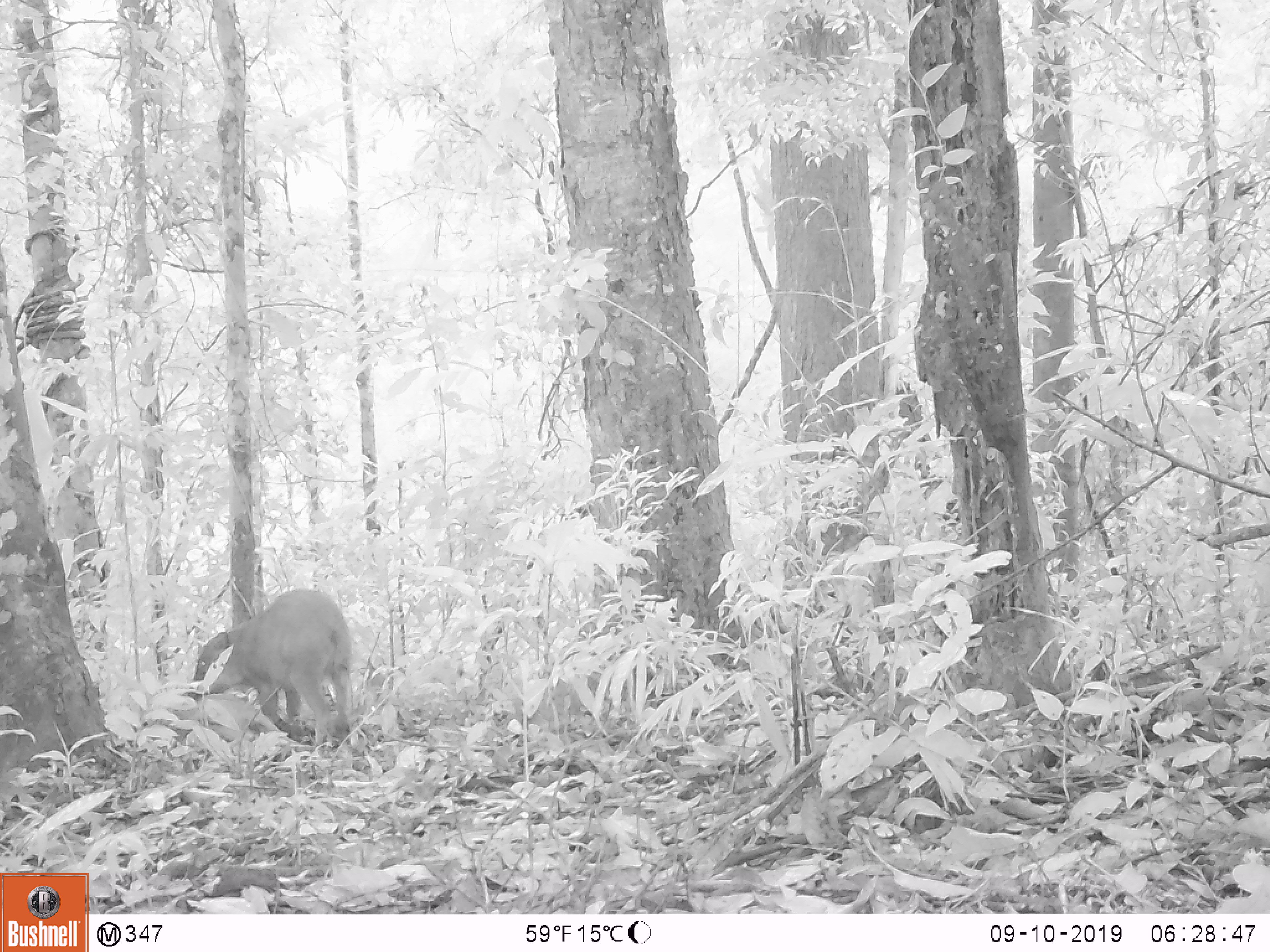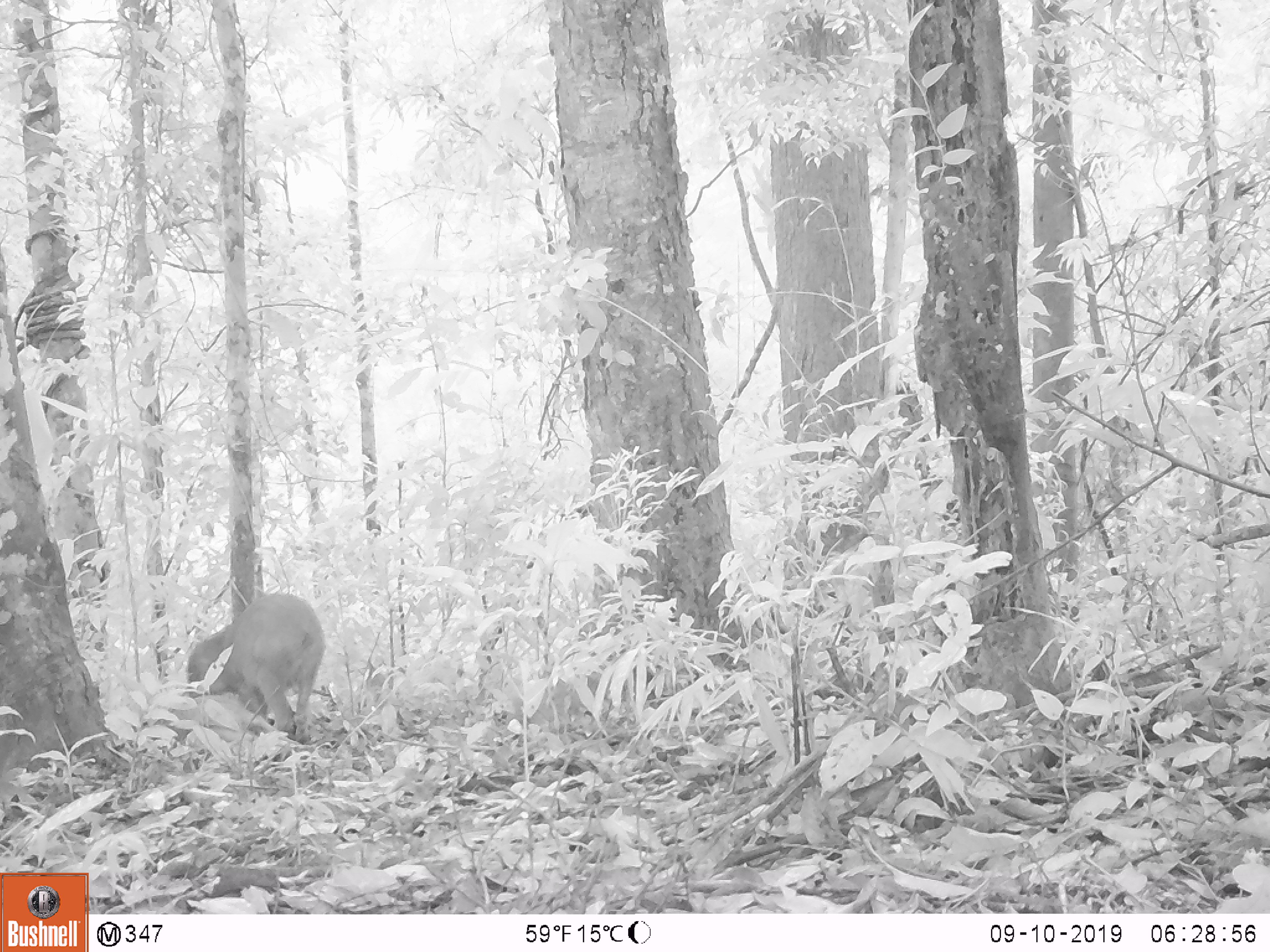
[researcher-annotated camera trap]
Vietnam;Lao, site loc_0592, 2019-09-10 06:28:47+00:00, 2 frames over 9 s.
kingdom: Animalia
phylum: Chordata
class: Mammalia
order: Artiodactyla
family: Suidae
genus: Sus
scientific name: Sus scrofa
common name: eurasian wild pig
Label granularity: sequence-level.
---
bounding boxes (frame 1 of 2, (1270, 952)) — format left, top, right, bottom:
eurasian wild pig: 186, 587, 355, 747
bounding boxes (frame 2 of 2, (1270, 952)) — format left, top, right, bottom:
eurasian wild pig: 186, 591, 327, 744